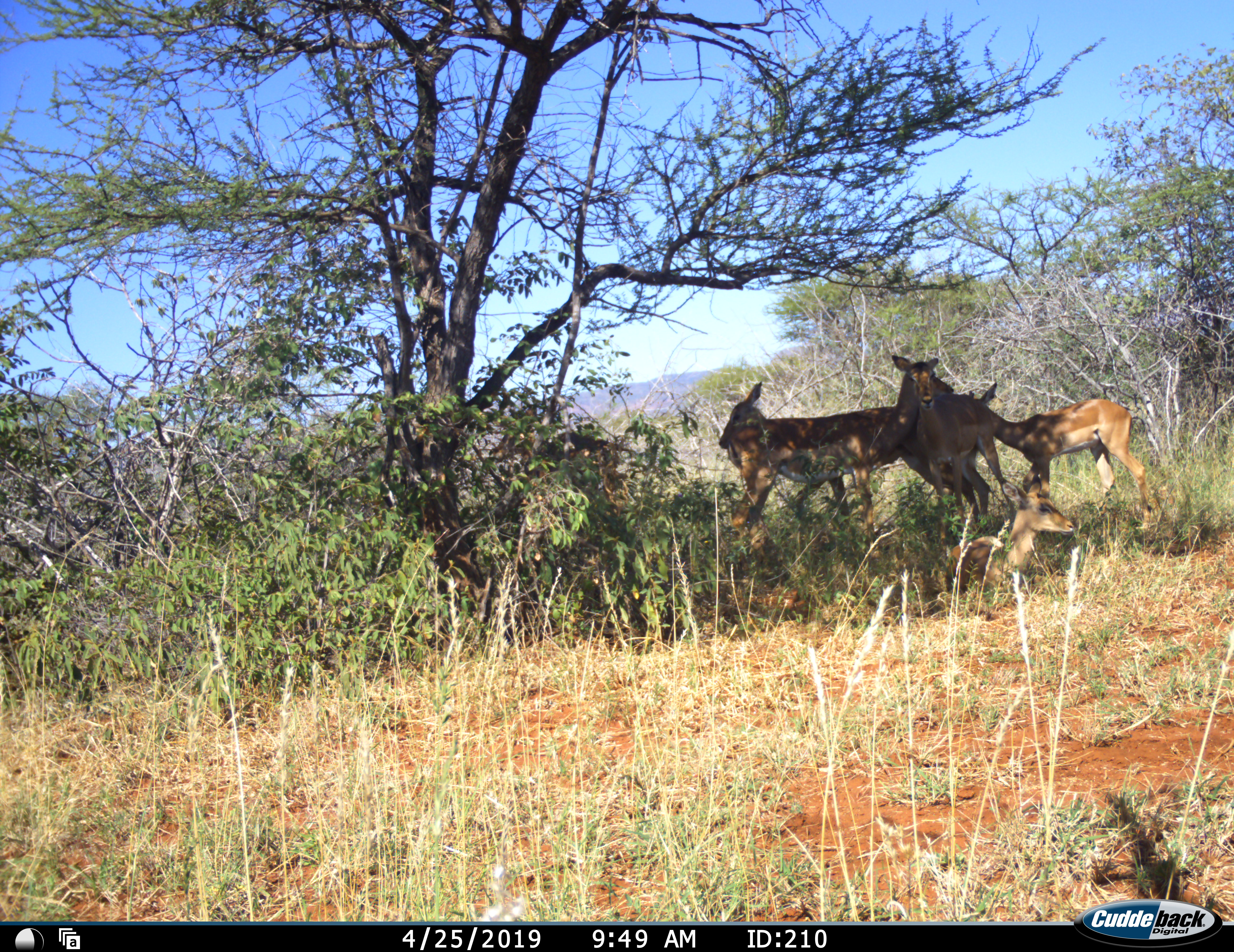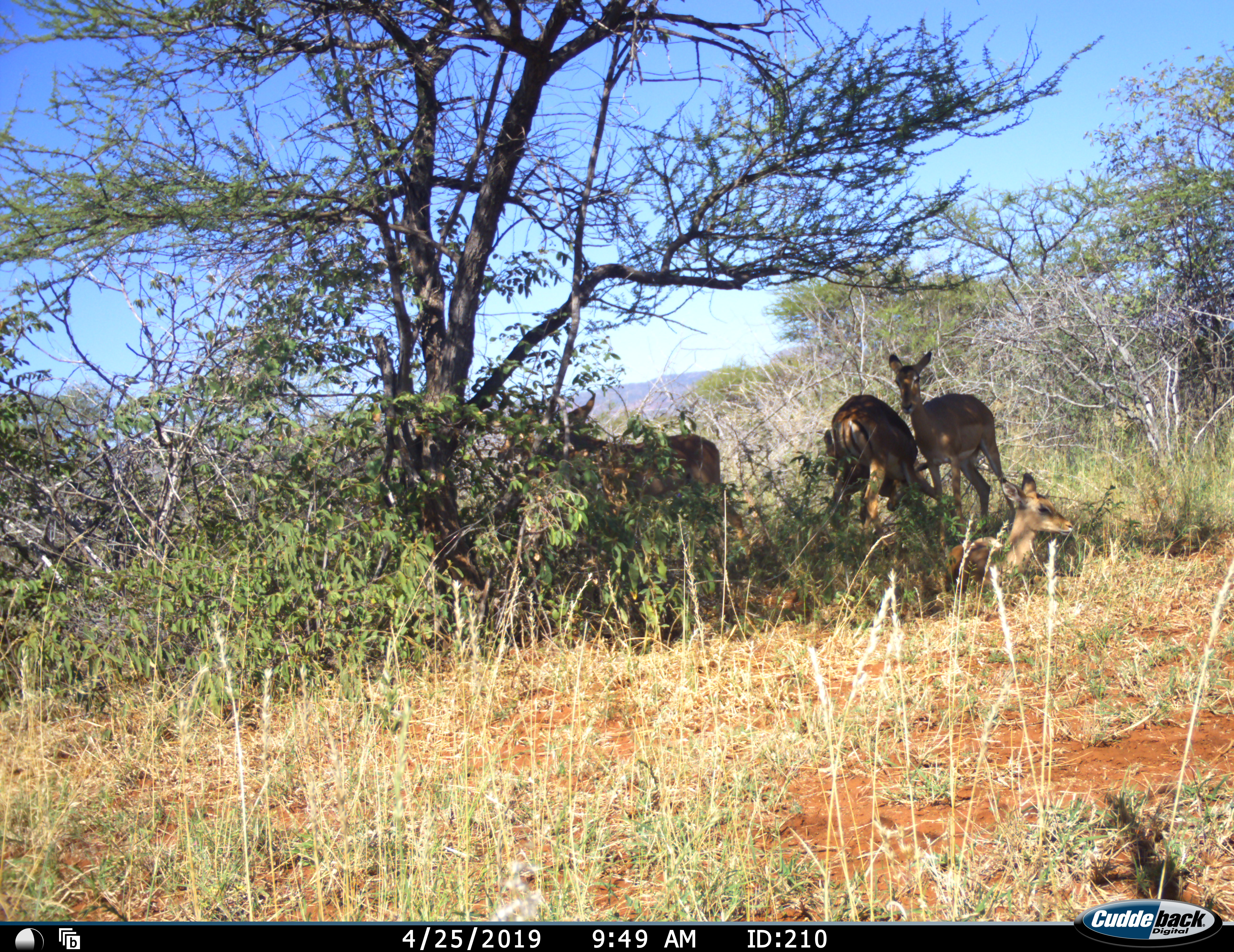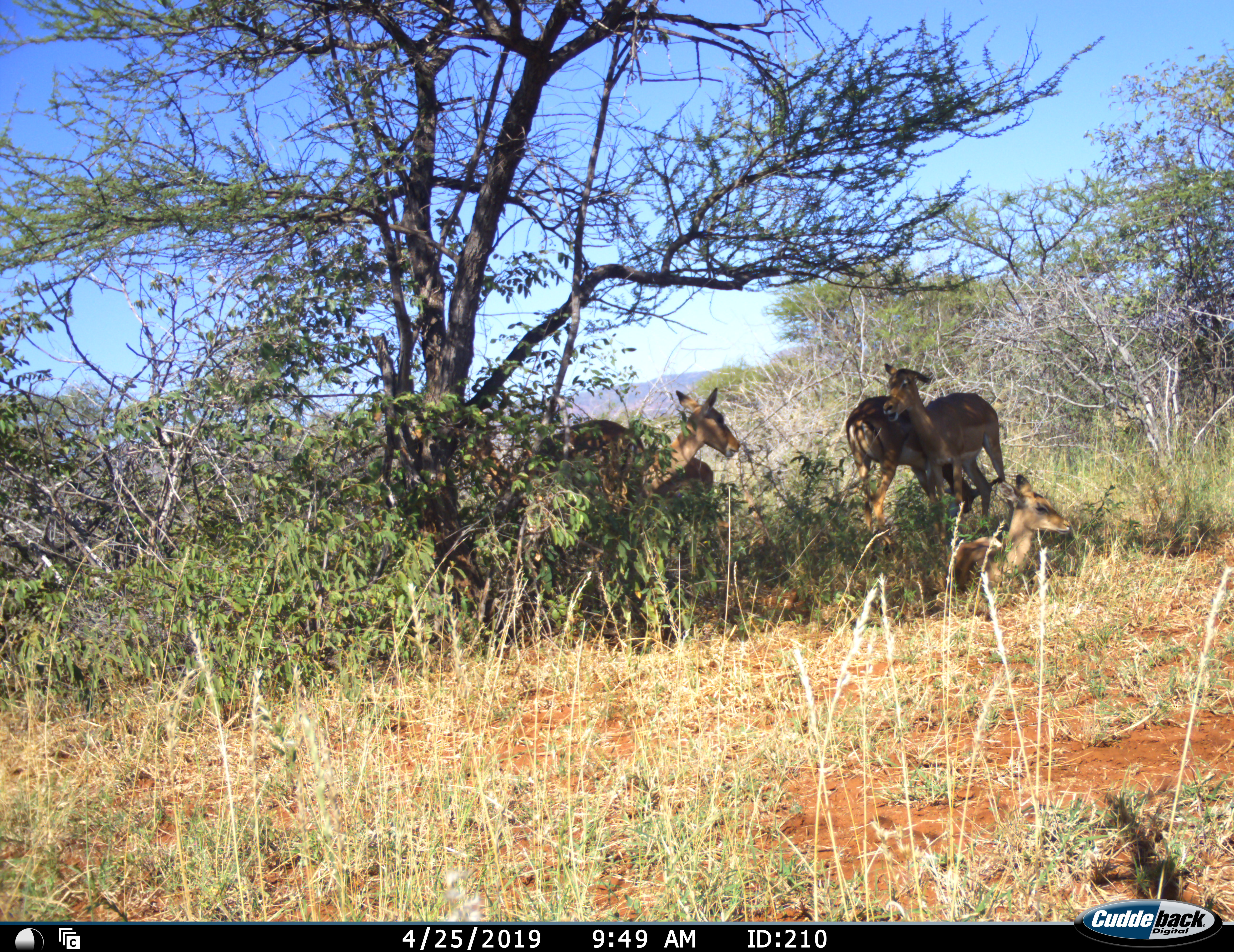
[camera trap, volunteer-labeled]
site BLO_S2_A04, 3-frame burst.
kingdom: Animalia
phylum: Chordata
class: Mammalia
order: Artiodactyla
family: Bovidae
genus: Aepyceros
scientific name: Aepyceros melampus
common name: impala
Impala (Aepyceros melampus), count 5. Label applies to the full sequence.